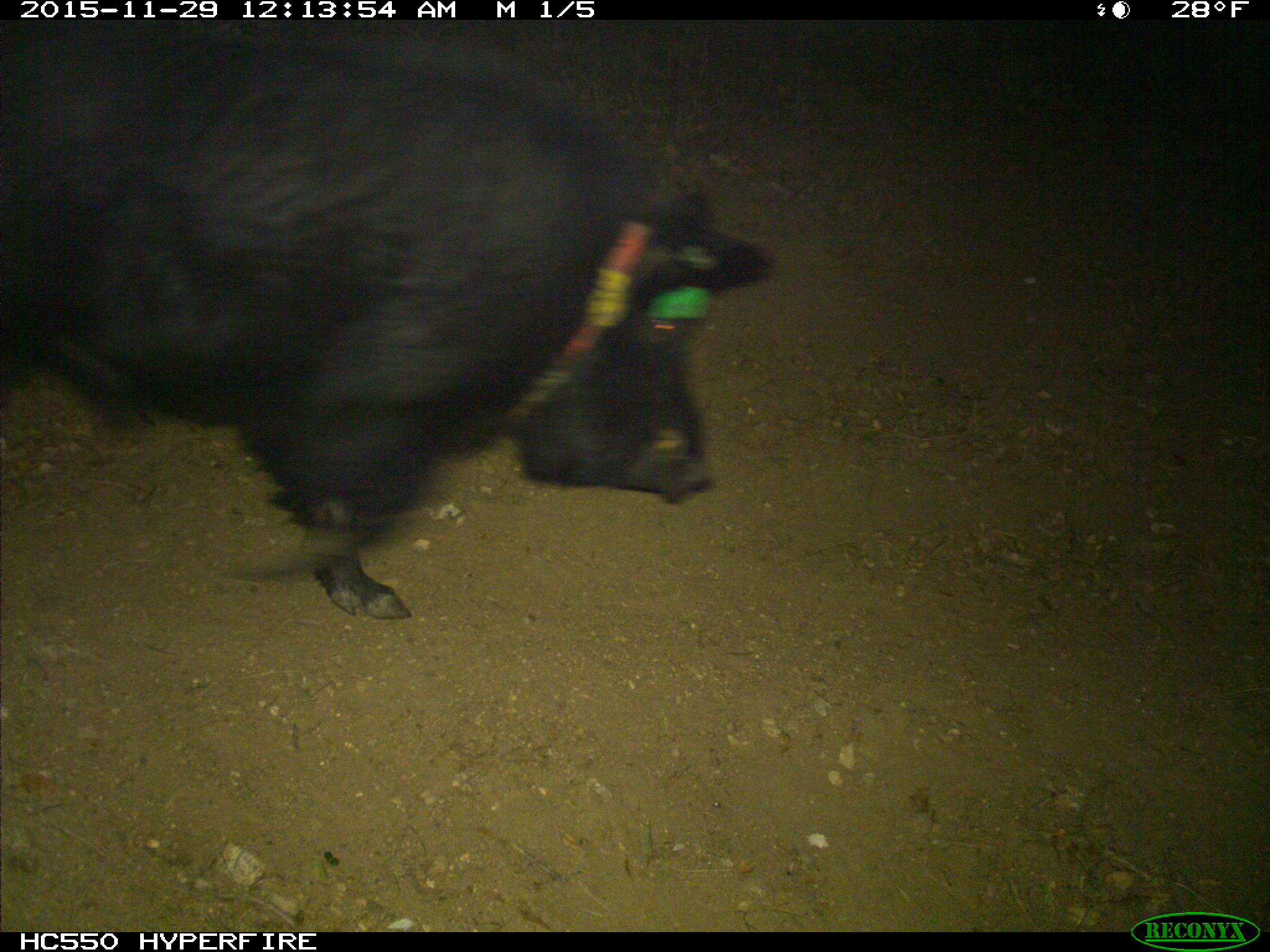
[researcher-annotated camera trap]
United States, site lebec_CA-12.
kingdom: Animalia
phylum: Chordata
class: Mammalia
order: Artiodactyla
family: Suidae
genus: Sus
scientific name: Sus scrofa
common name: wild boar